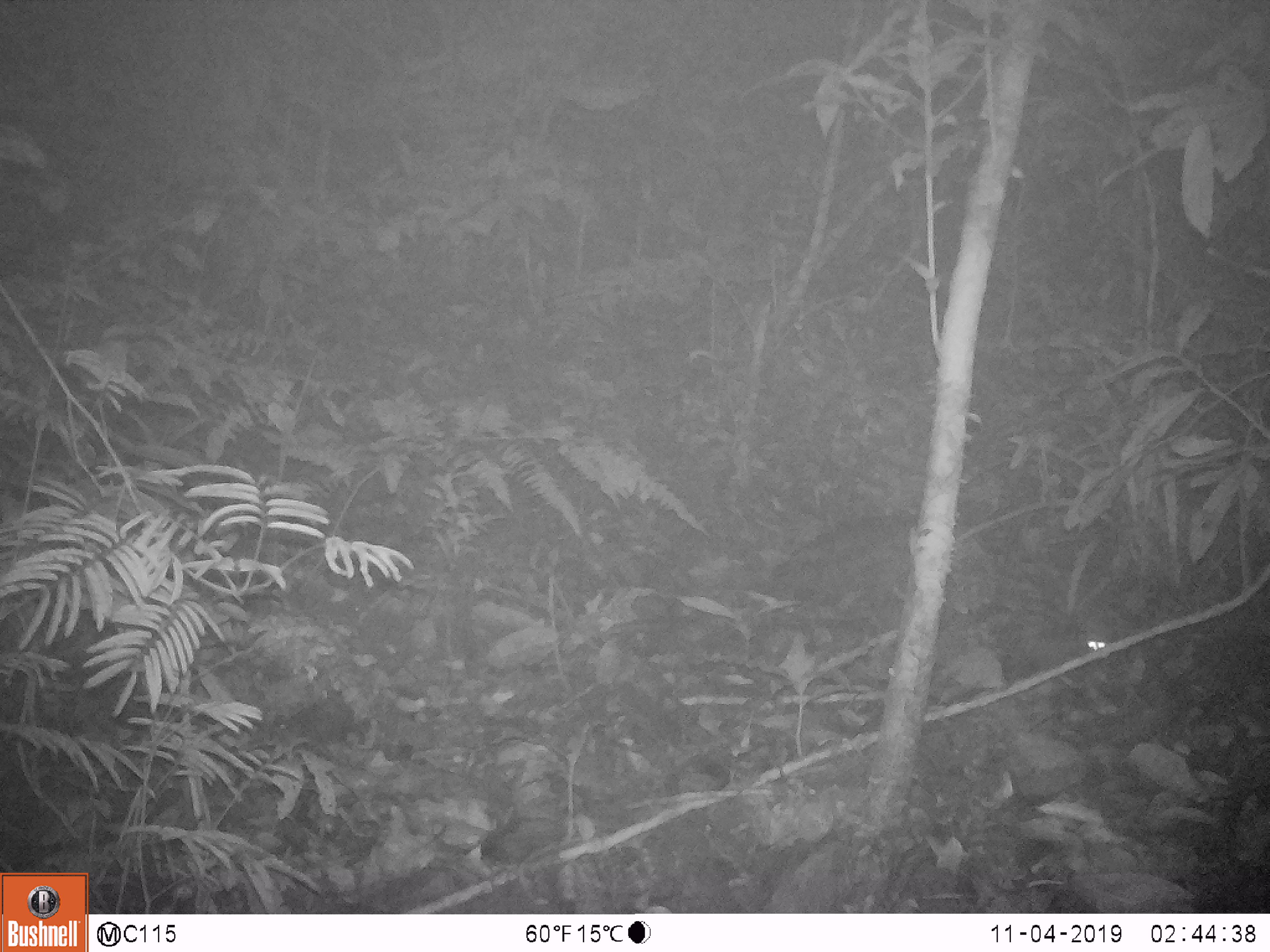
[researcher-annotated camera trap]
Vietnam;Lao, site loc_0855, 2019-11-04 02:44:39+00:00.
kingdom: Animalia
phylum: Chordata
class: Mammalia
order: Rodentia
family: Muridae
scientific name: Muridae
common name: old-world mice and rats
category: unidentified murid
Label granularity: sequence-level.